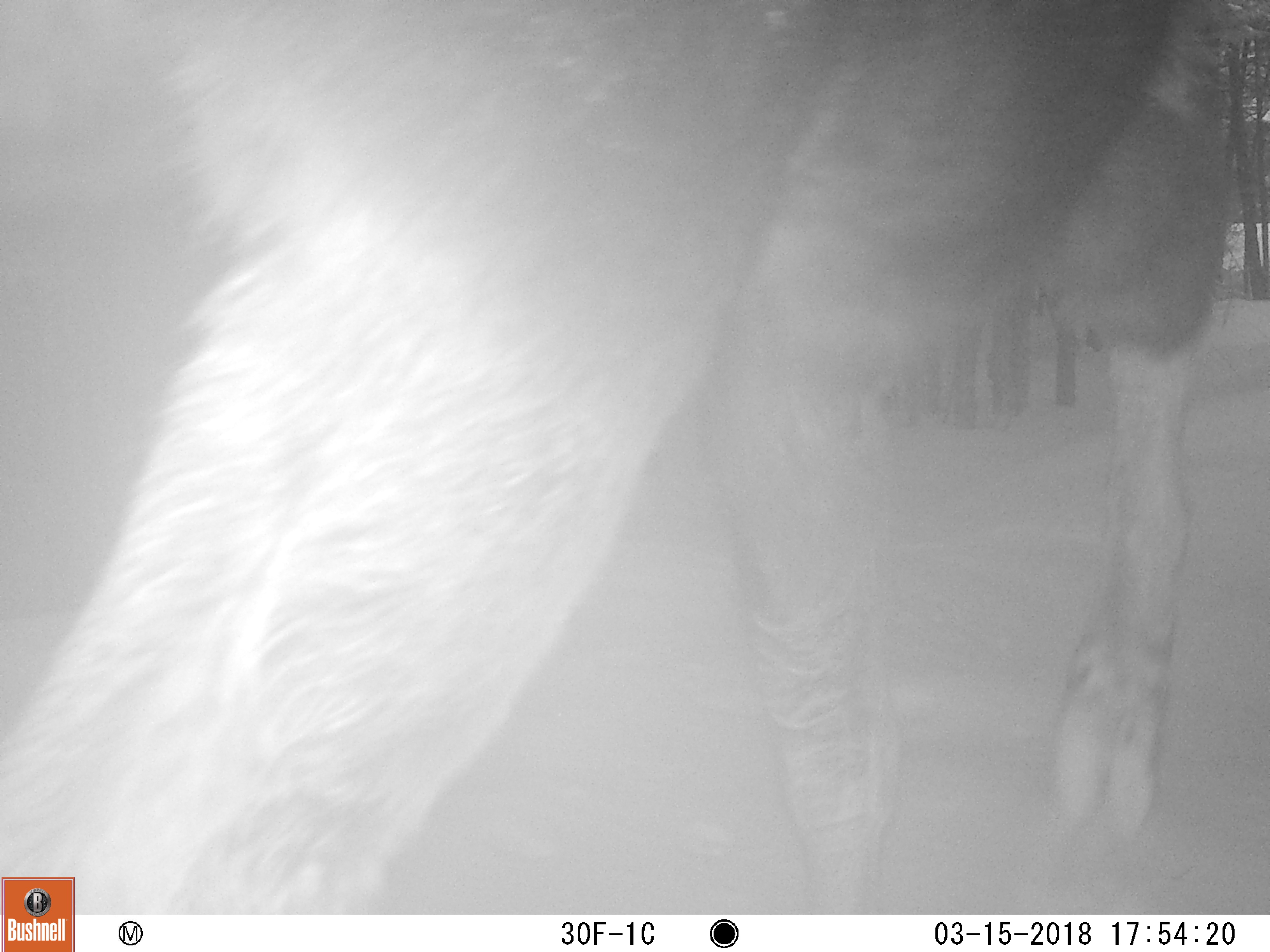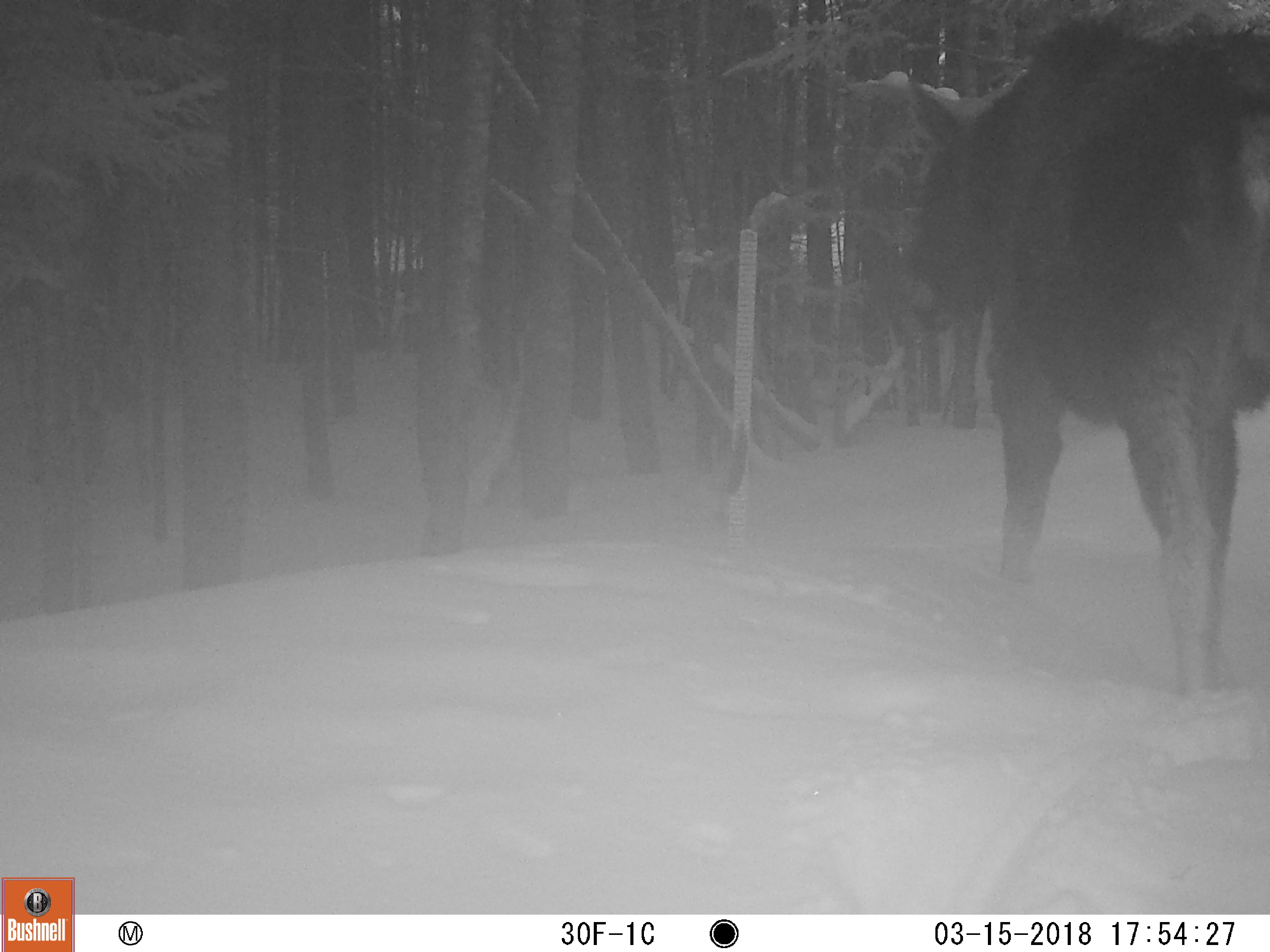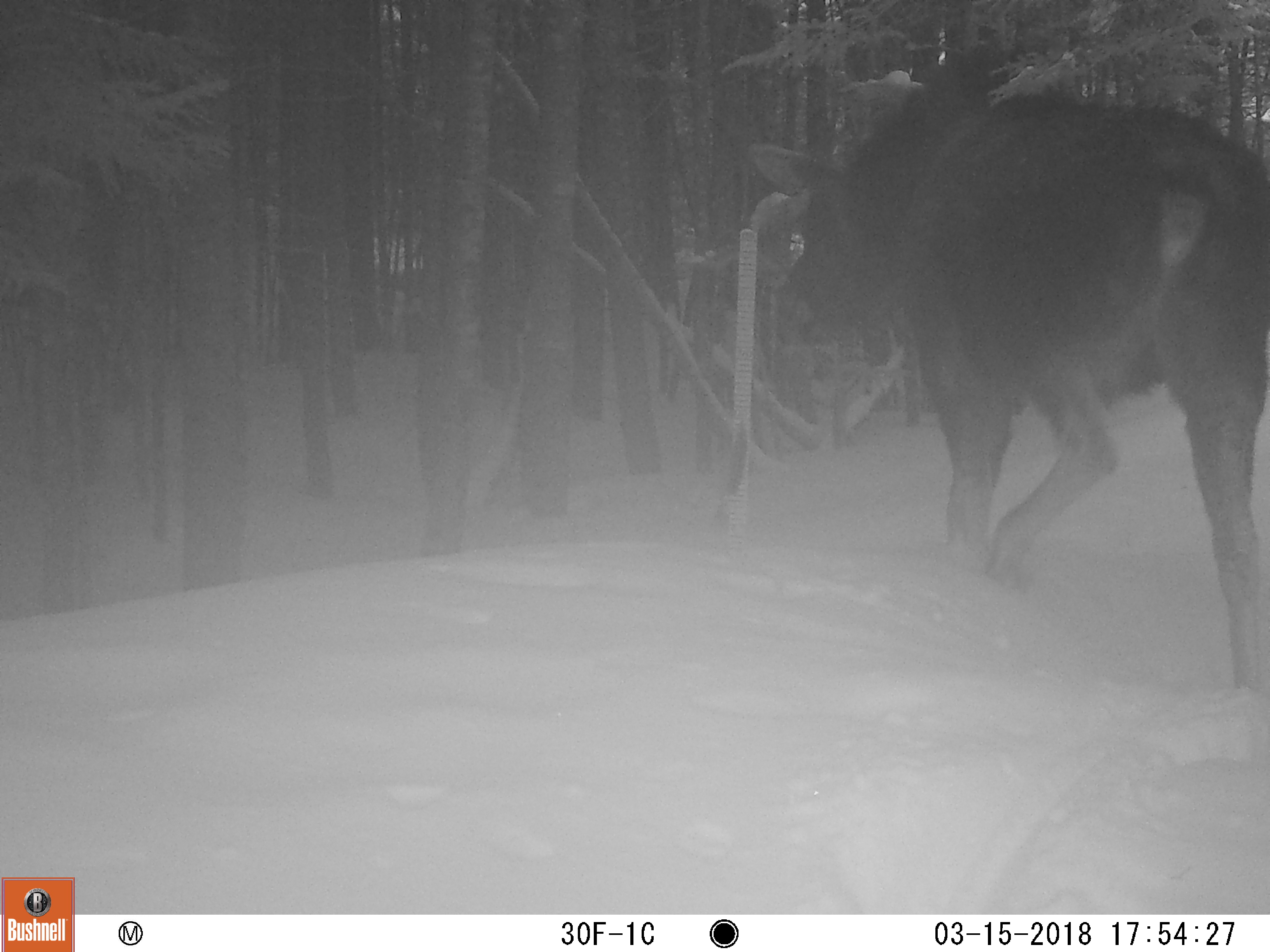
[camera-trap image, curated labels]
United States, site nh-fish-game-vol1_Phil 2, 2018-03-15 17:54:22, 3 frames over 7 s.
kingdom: Animalia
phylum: Chordata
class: Mammalia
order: Artiodactyla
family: Cervidae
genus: Alces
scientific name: Alces alces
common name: moose